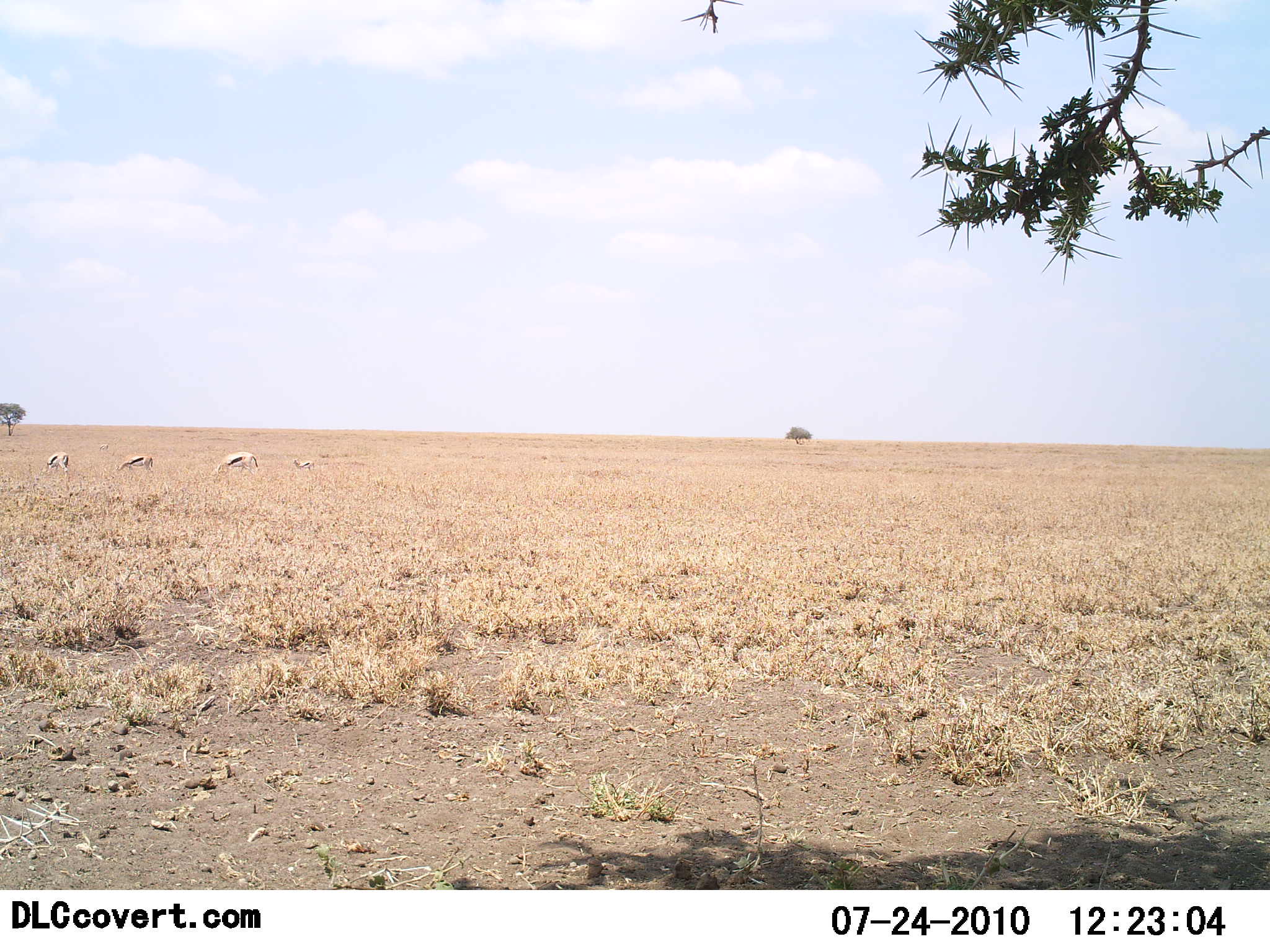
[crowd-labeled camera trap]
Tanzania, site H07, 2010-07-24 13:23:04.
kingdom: Animalia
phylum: Chordata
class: Mammalia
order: Artiodactyla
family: Bovidae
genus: Eudorcas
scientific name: Eudorcas thomsonii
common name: thomson's gazelle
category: gazellethomsons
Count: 4.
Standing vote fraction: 42%.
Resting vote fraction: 8%.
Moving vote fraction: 0%.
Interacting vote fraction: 0%.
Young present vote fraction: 8%.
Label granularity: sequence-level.